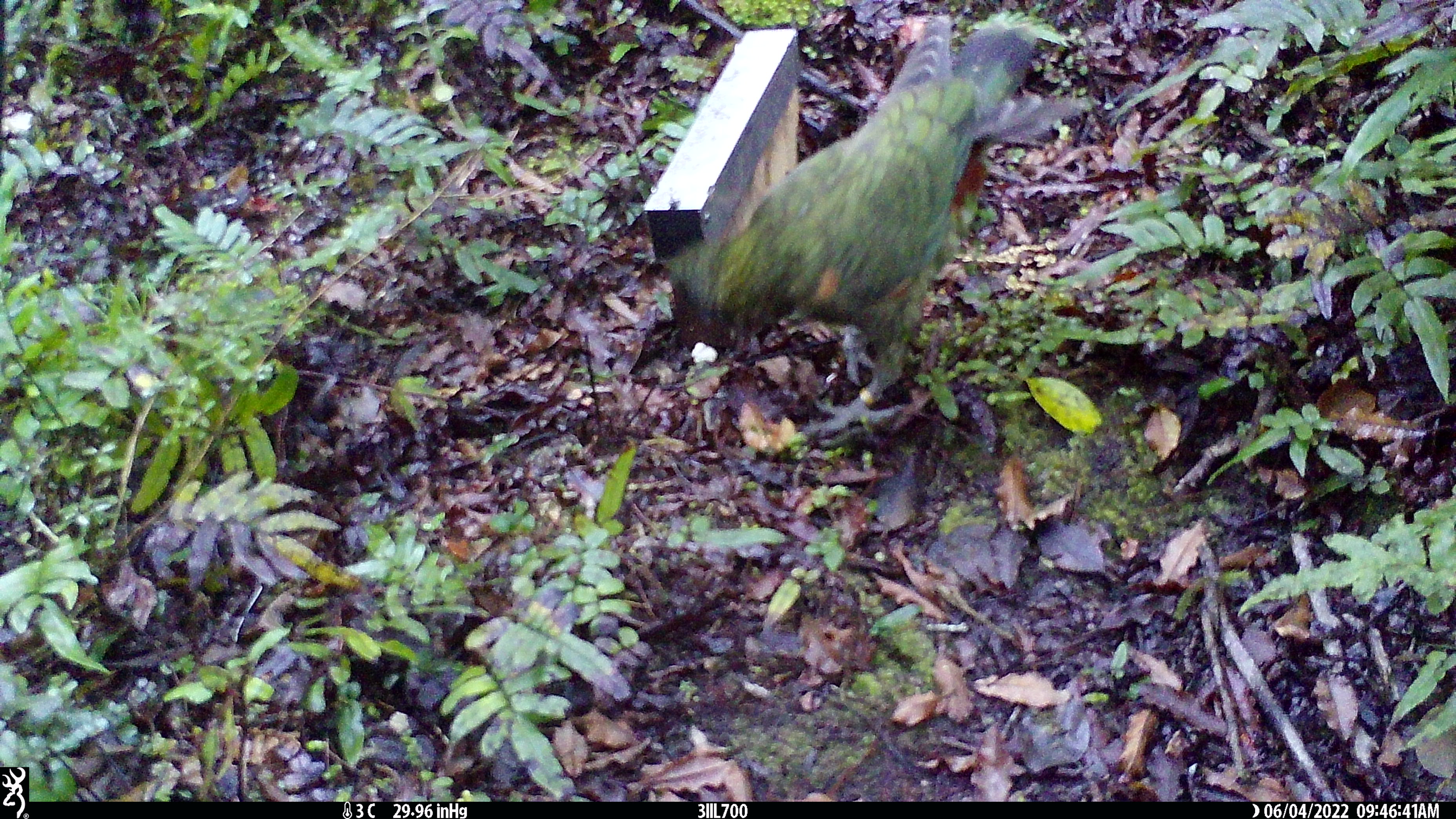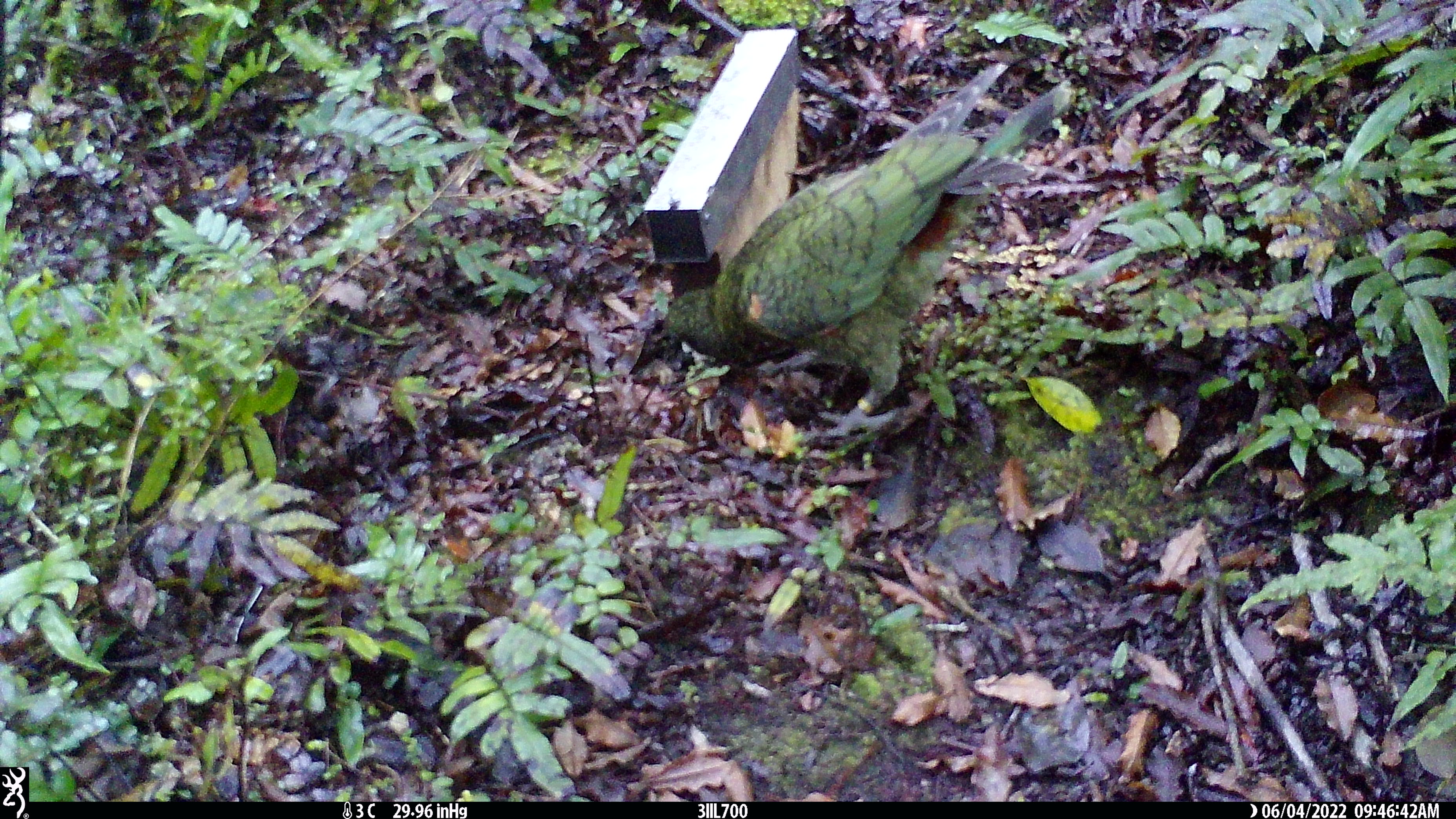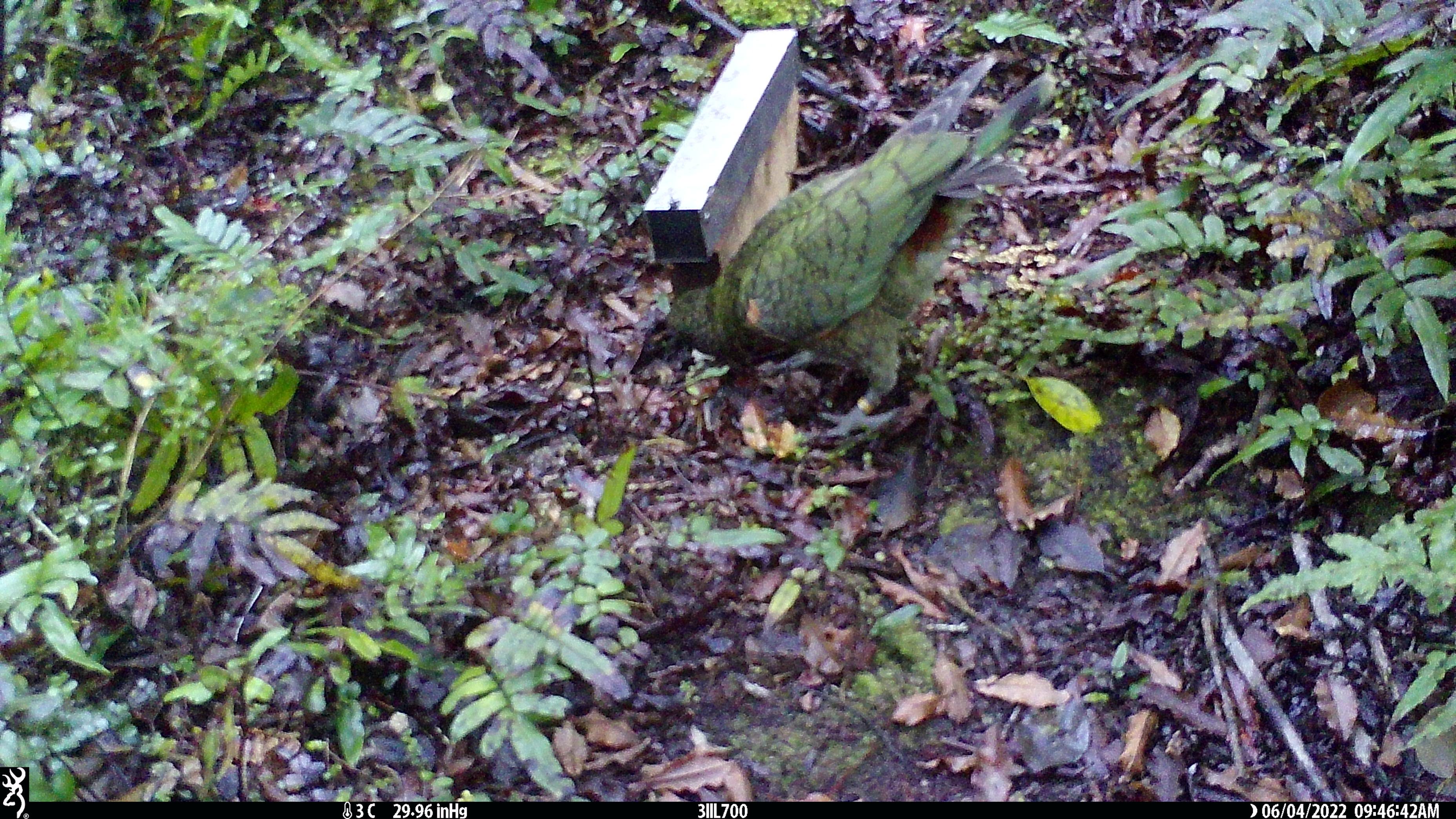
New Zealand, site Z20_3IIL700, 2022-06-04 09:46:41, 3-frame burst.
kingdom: Animalia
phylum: Chordata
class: Aves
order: Psittaciformes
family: Strigopidae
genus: Nestor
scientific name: Nestor notabilis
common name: kea